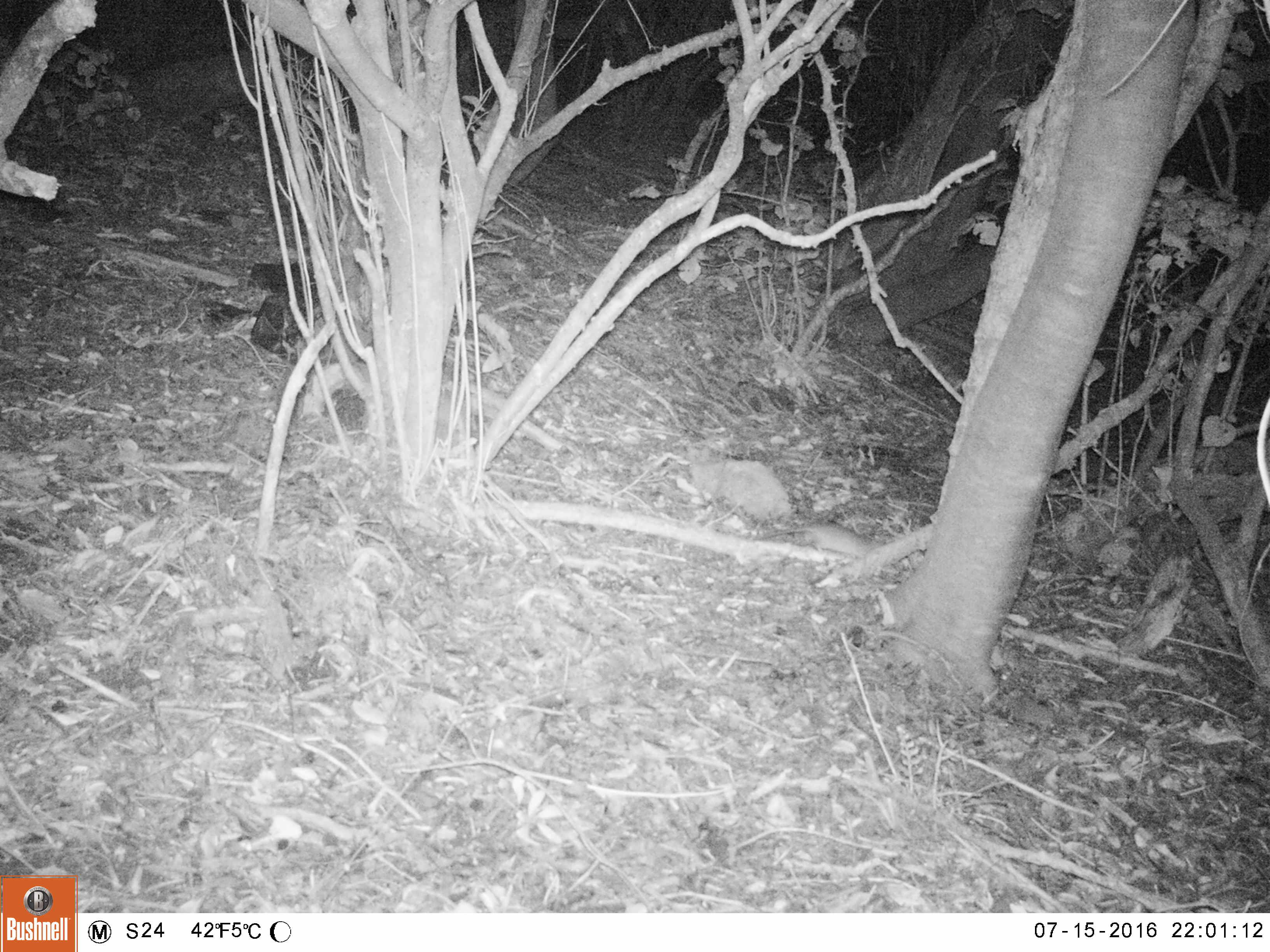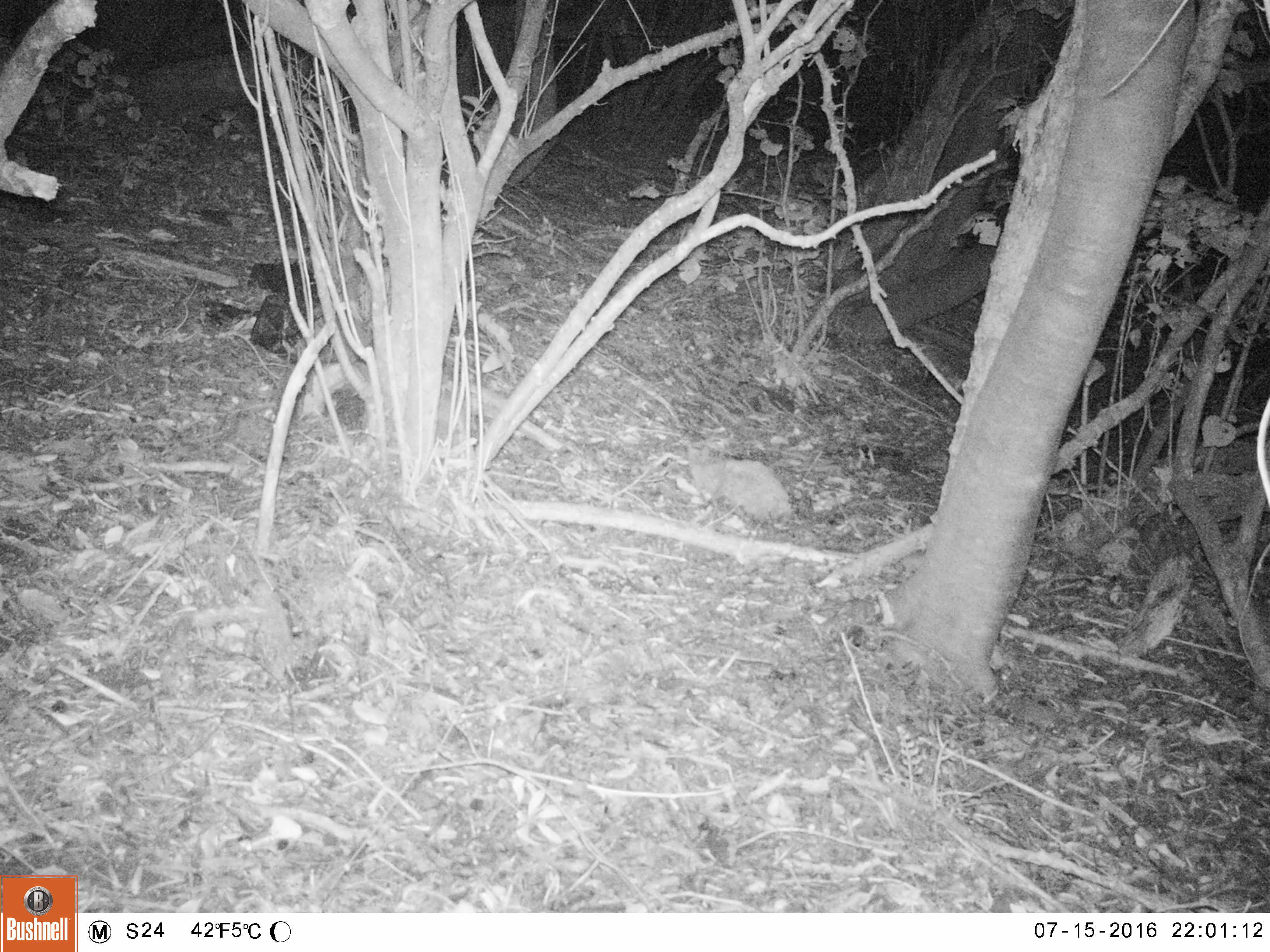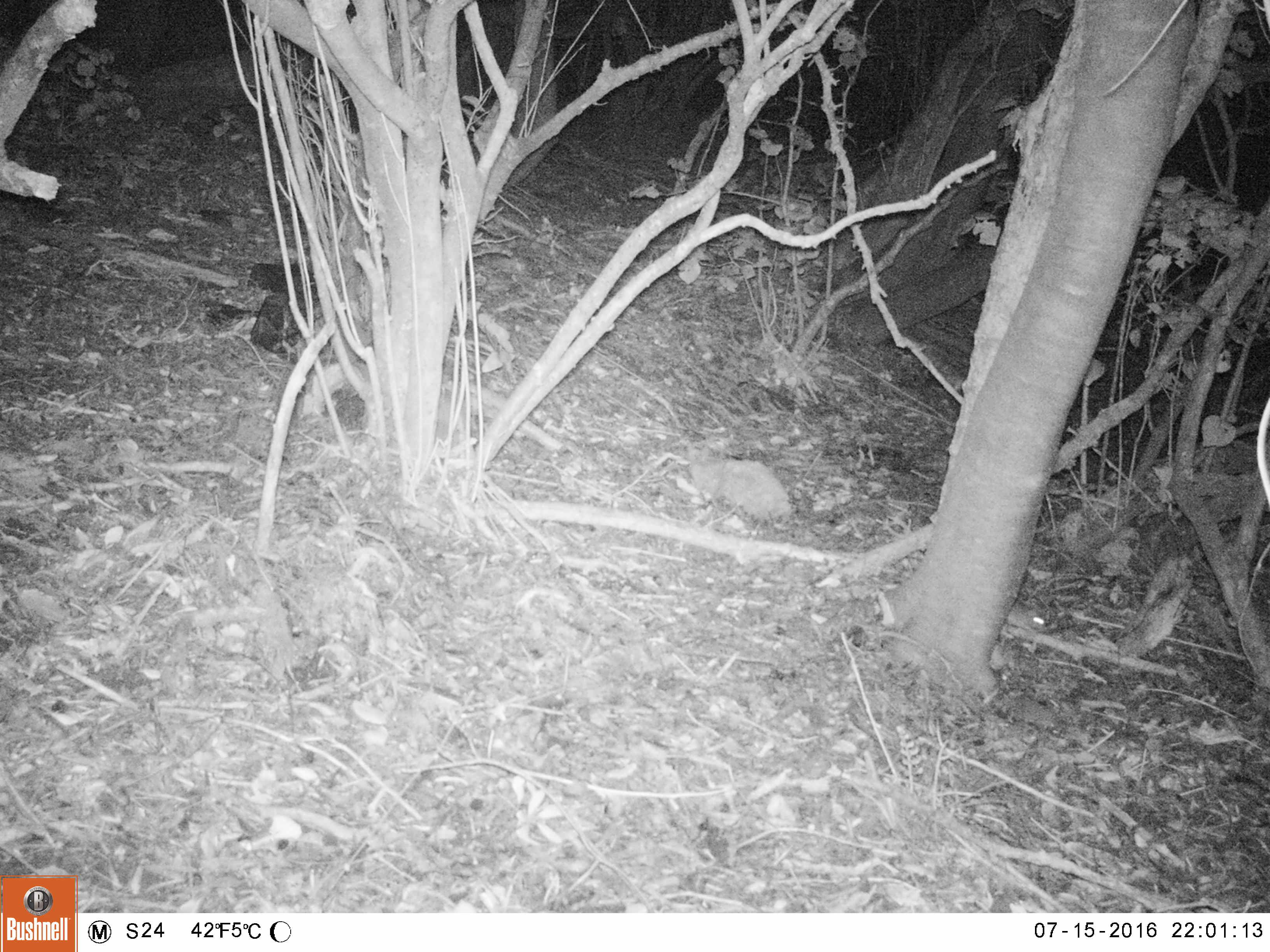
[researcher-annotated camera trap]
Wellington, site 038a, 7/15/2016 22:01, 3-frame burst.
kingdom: Animalia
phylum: Chordata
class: Mammalia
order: Rodentia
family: Muridae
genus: Rattus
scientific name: Rattus rattus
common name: ship rat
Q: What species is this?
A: Ship rat (Rattus rattus).